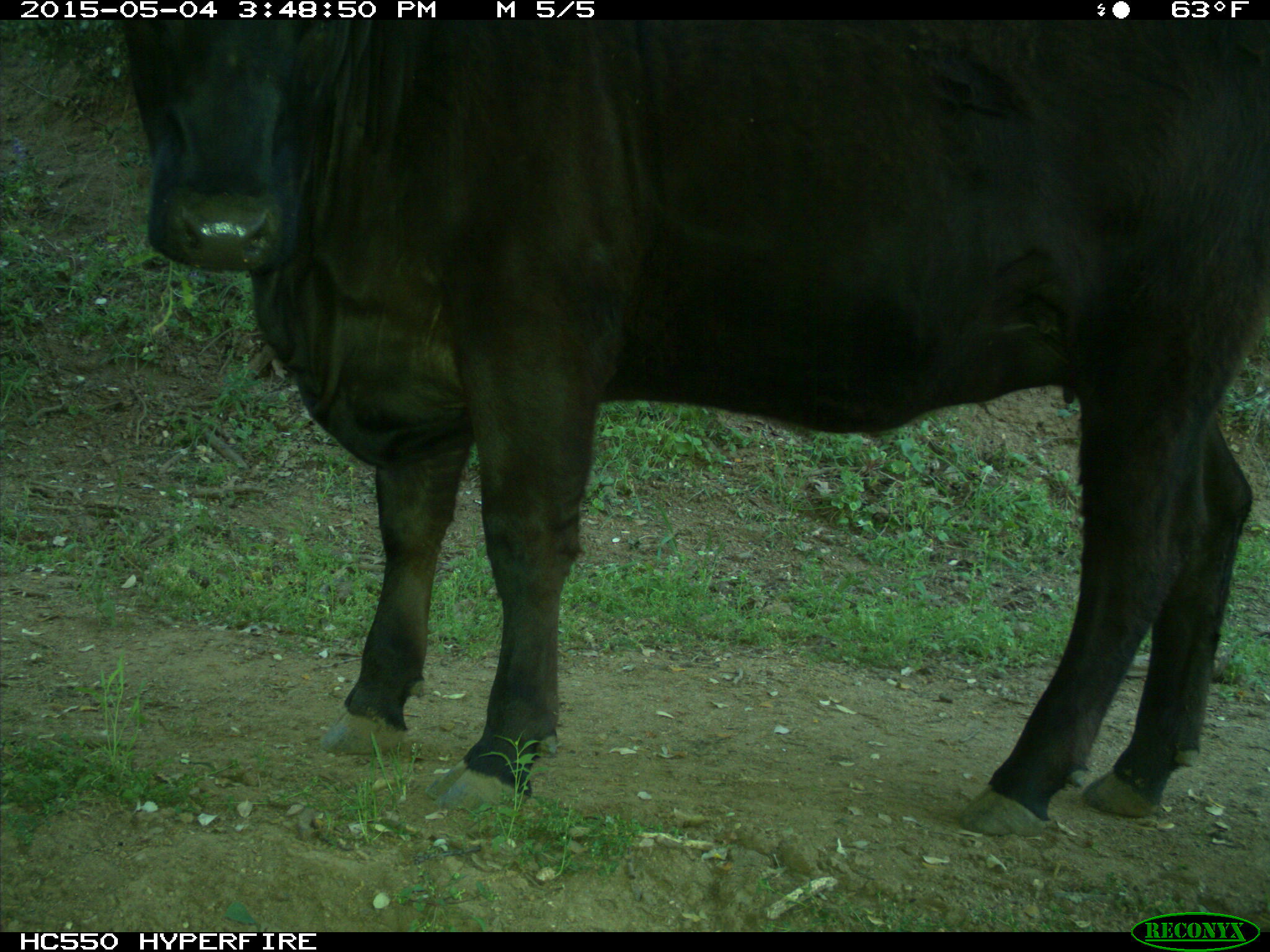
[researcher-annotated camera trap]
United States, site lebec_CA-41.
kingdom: Animalia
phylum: Chordata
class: Mammalia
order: Artiodactyla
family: Bovidae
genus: Bos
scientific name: Bos taurus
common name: domestic cow